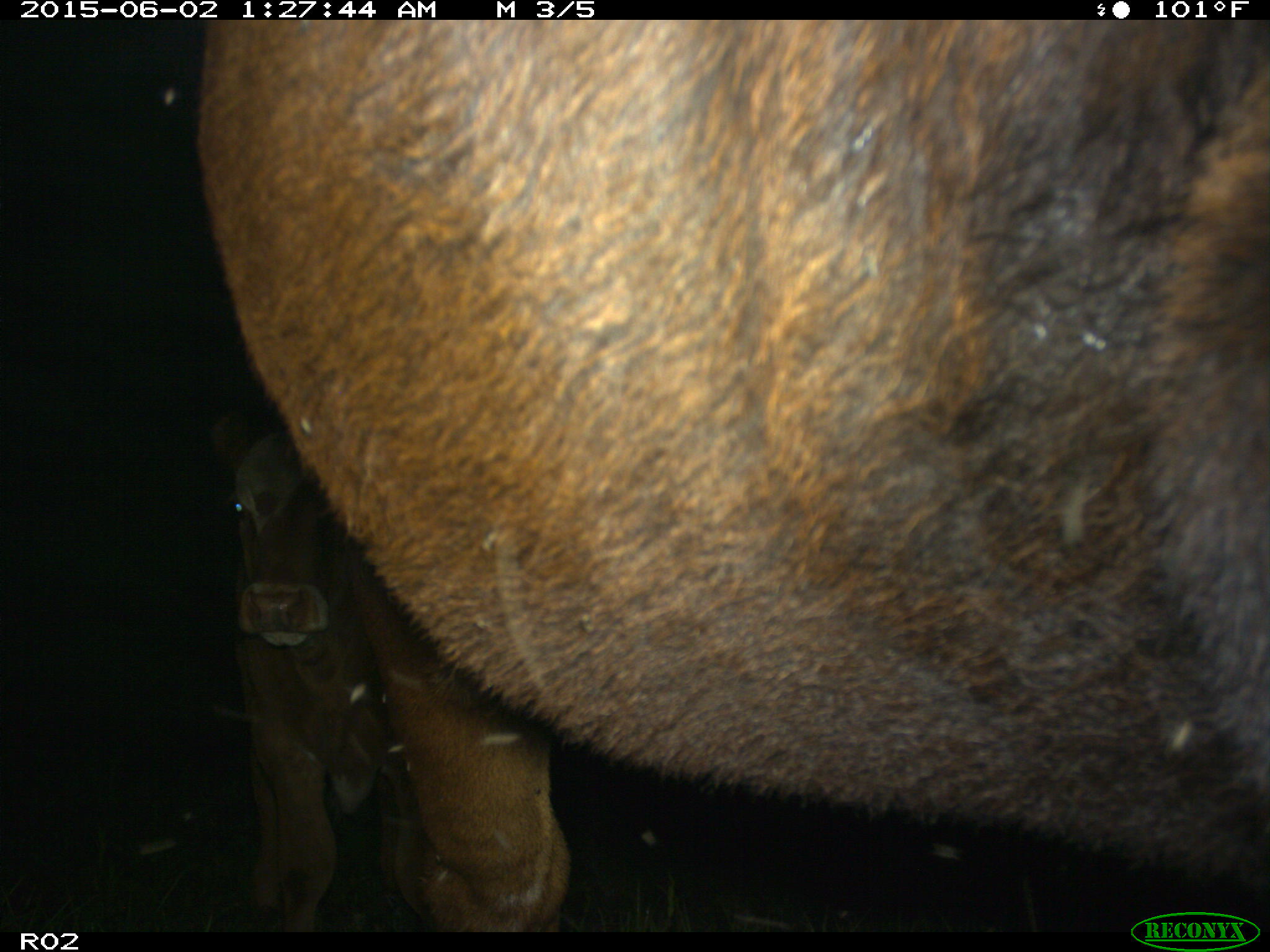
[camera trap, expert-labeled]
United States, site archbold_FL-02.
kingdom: Animalia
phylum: Chordata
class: Mammalia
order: Artiodactyla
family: Bovidae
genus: Bos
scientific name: Bos taurus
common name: domestic cow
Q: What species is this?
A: Bos taurus (domestic cow).